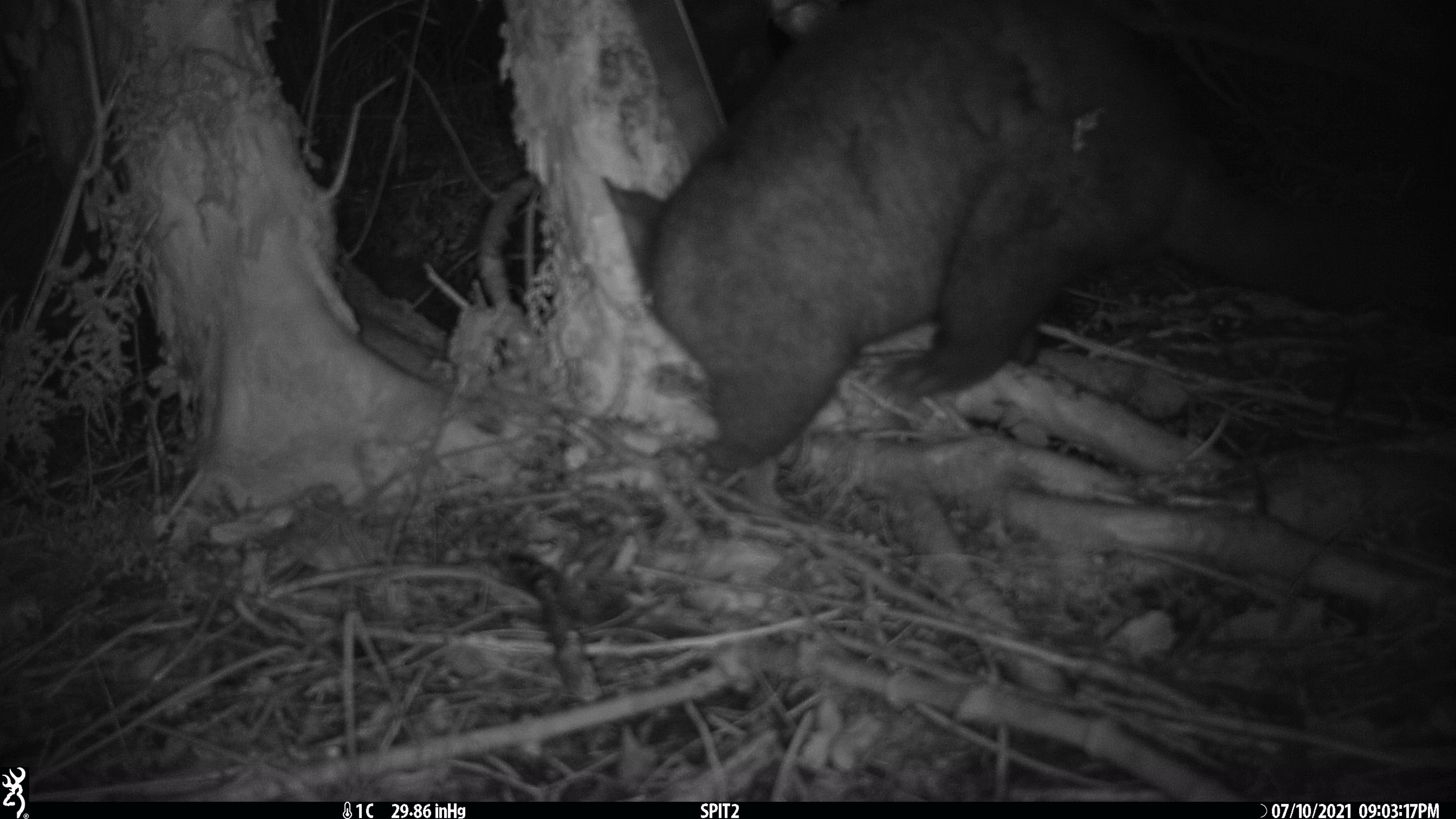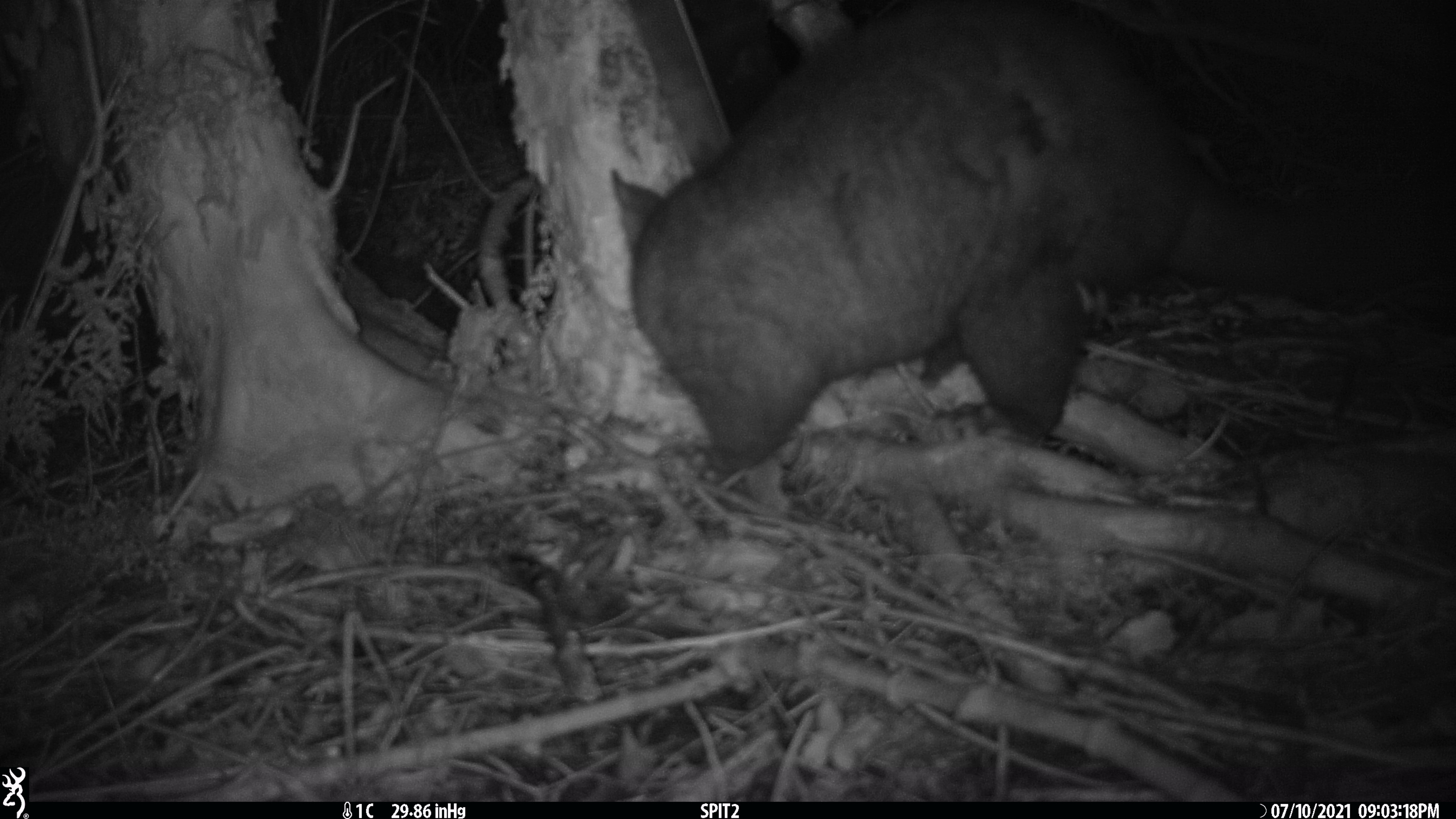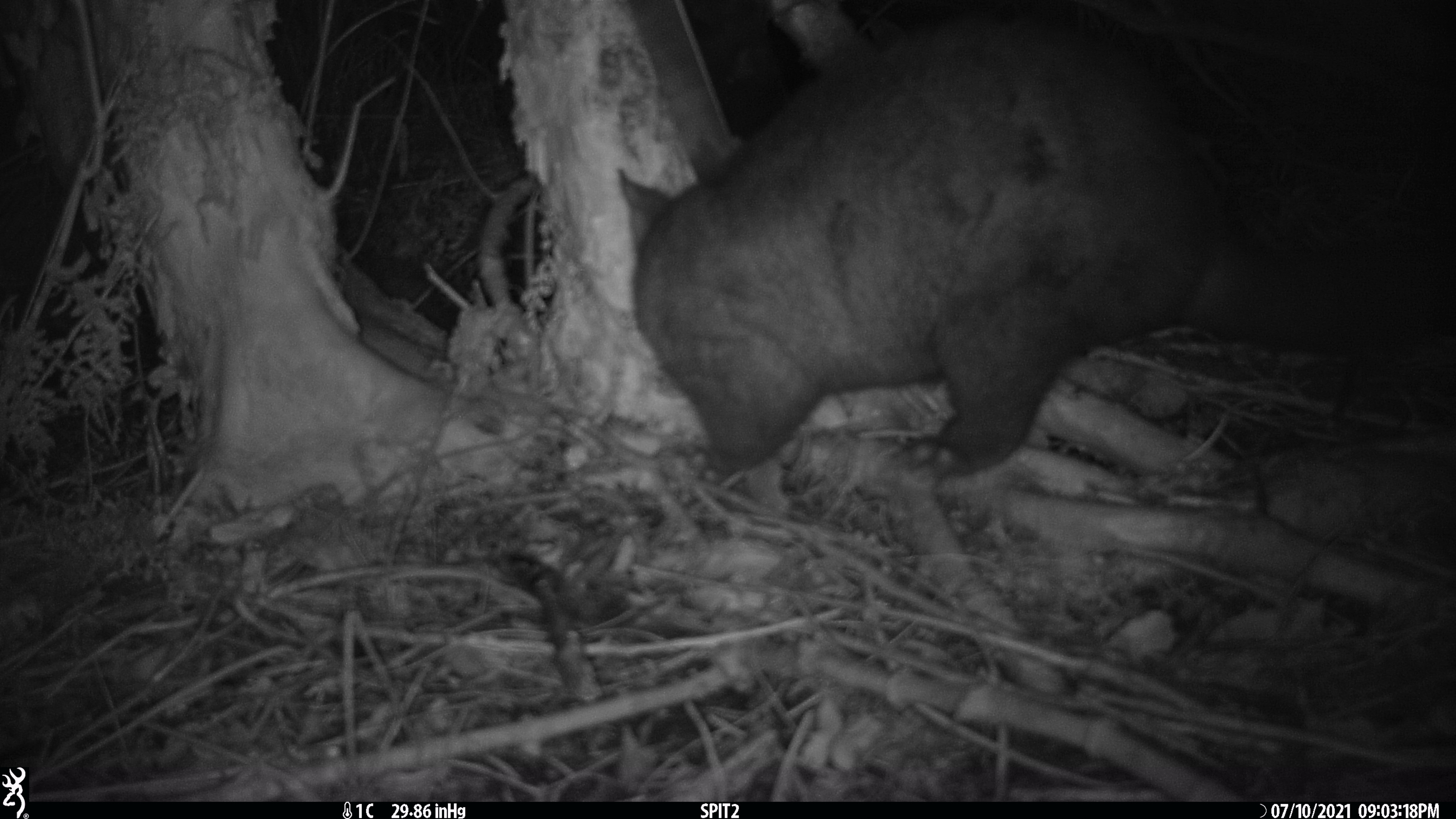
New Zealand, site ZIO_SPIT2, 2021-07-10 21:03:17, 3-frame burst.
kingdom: Animalia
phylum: Chordata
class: Mammalia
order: Diprotodontia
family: Phalangeridae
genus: Trichosurus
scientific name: Trichosurus vulpecula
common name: common brushtail possum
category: possum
Possum (common brushtail possum) (Trichosurus vulpecula).